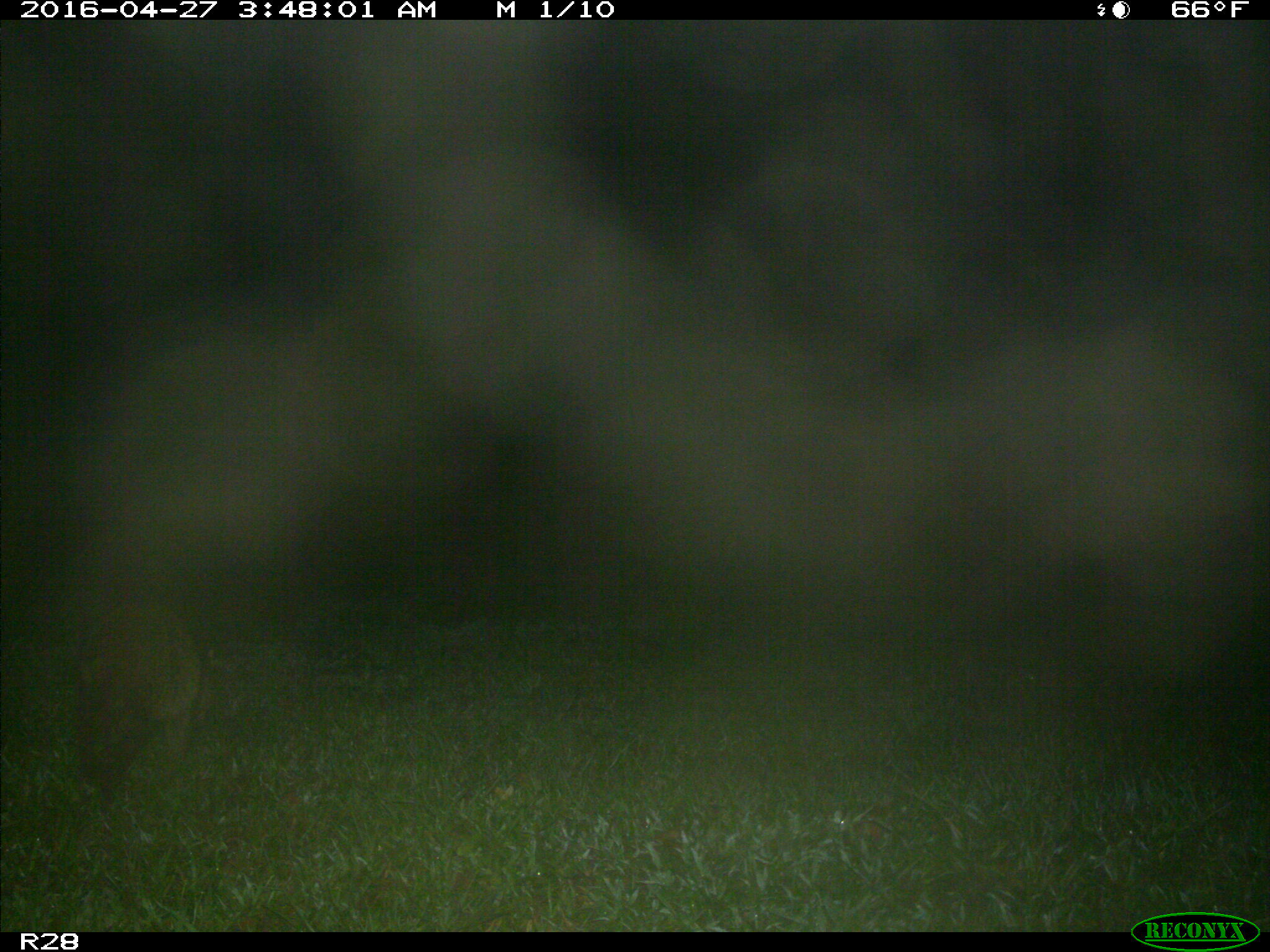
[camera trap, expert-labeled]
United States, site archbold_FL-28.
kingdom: Animalia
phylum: Chordata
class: Mammalia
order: Artiodactyla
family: Suidae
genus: Sus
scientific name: Sus scrofa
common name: wild boar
Sus scrofa (wild boar).